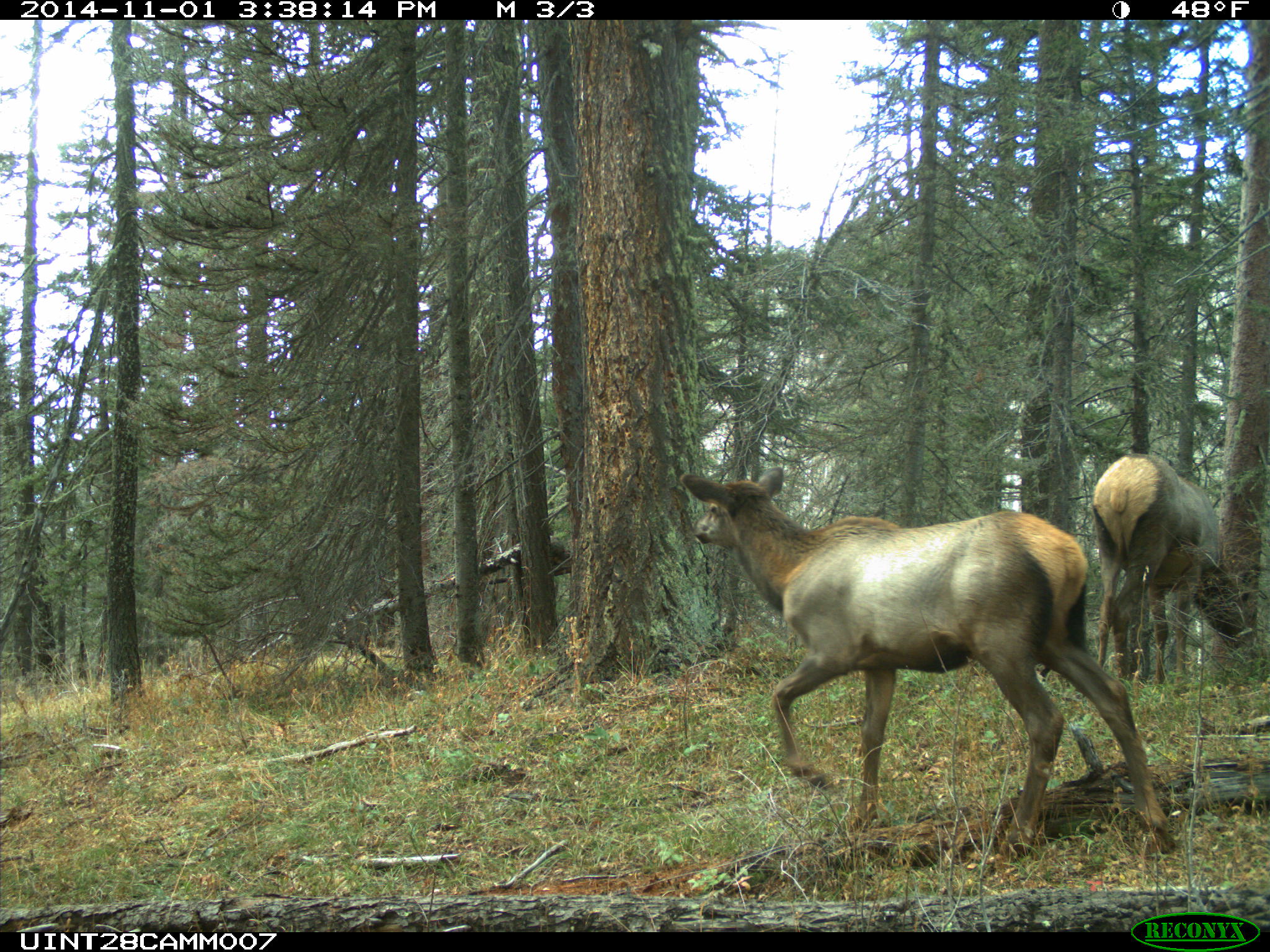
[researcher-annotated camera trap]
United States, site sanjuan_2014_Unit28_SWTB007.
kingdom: Animalia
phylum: Chordata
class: Mammalia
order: Artiodactyla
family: Cervidae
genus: Cervus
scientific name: Cervus elaphus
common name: red deer